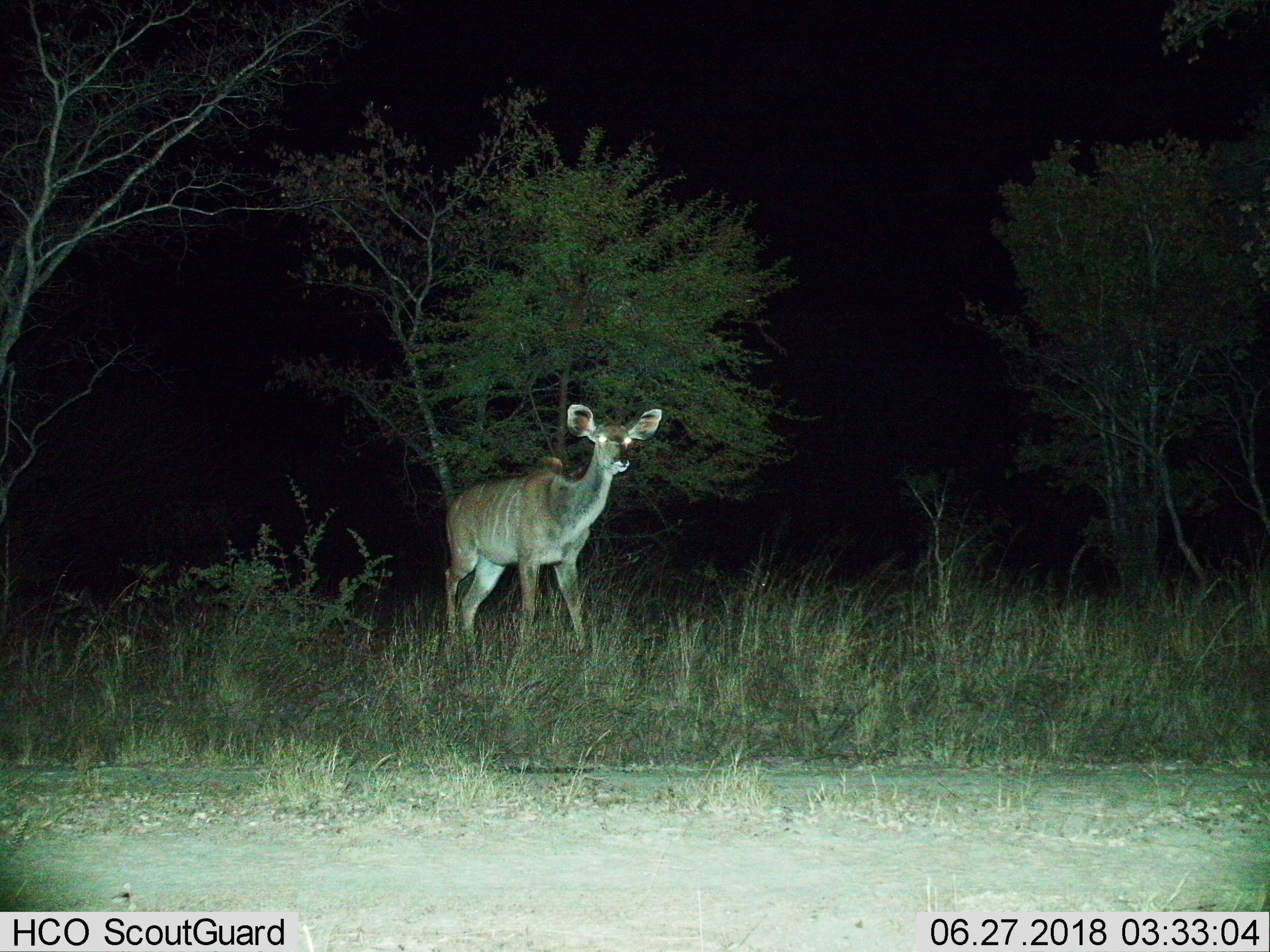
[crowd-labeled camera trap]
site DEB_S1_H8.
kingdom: Animalia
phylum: Chordata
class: Mammalia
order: Artiodactyla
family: Bovidae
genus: Tragelaphus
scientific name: Tragelaphus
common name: kudu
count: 1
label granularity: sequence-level